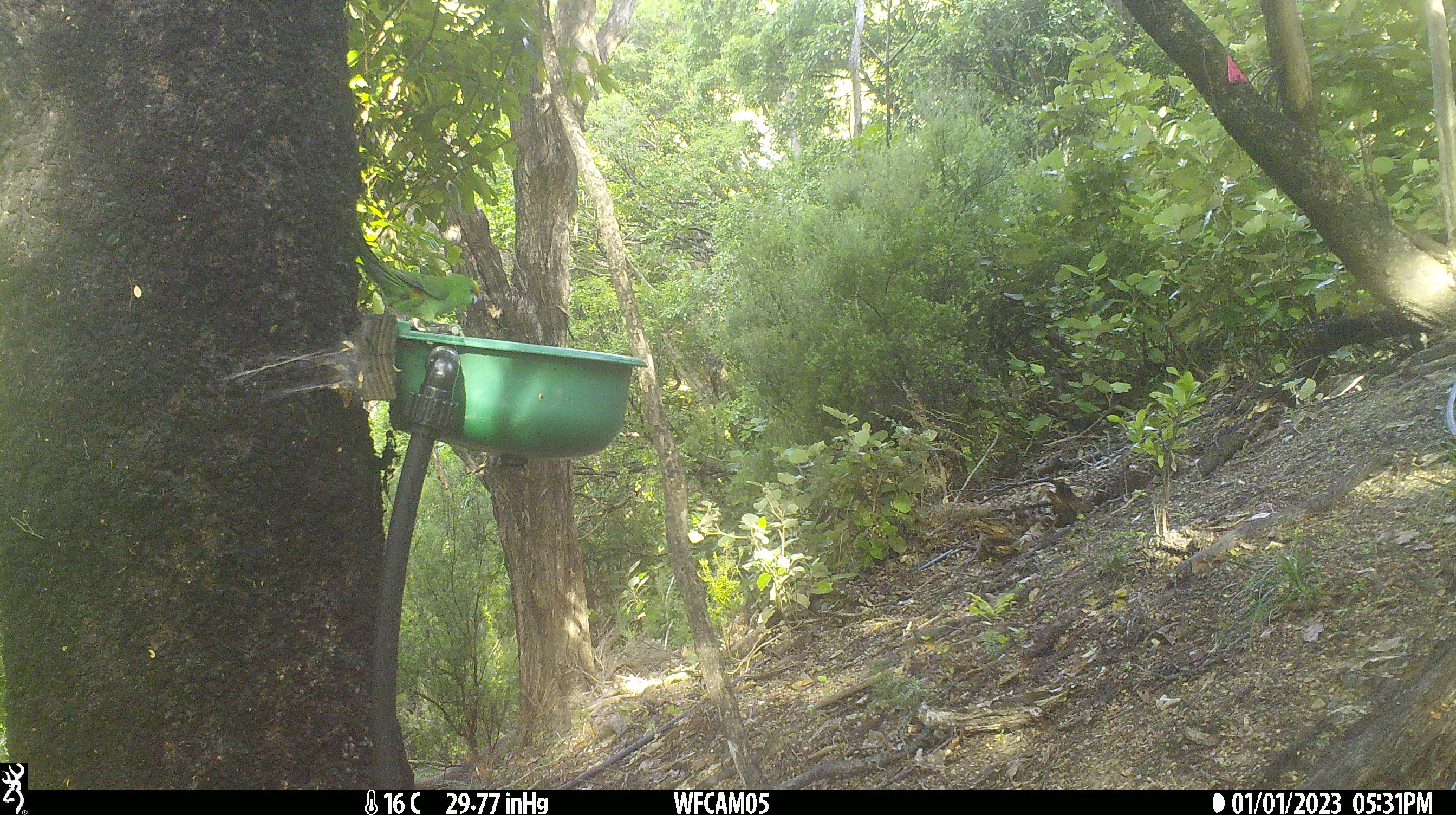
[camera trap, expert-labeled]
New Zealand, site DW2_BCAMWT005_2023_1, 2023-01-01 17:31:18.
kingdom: Animalia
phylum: Chordata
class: Aves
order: Psittaciformes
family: Psittaculidae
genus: Cyanoramphus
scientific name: Cyanoramphus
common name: parakeet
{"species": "parakeet (Cyanoramphus)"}